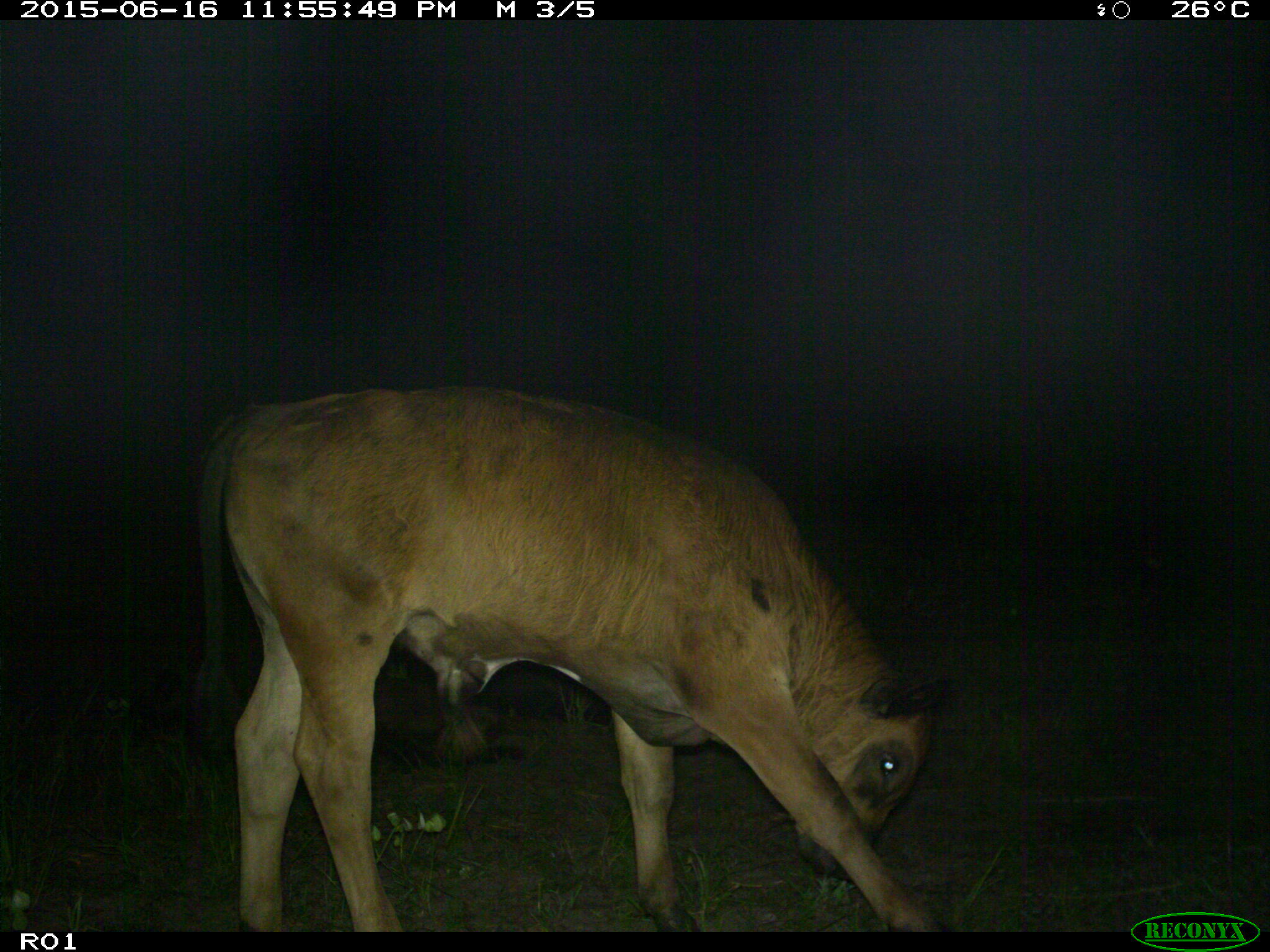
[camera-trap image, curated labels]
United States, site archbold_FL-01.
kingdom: Animalia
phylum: Chordata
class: Mammalia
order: Artiodactyla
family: Bovidae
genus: Bos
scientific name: Bos taurus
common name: domestic cow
Bos taurus (domestic cow).